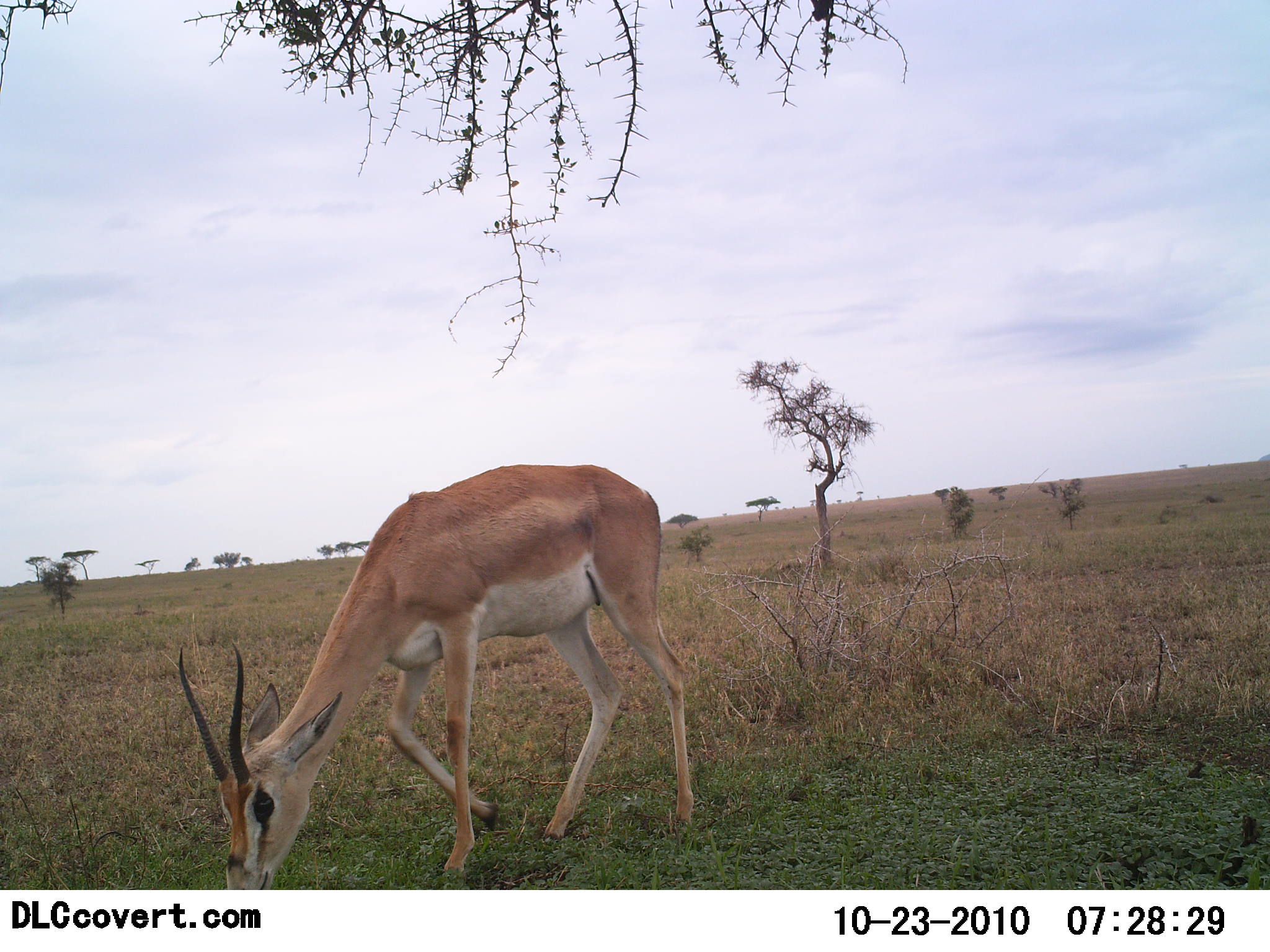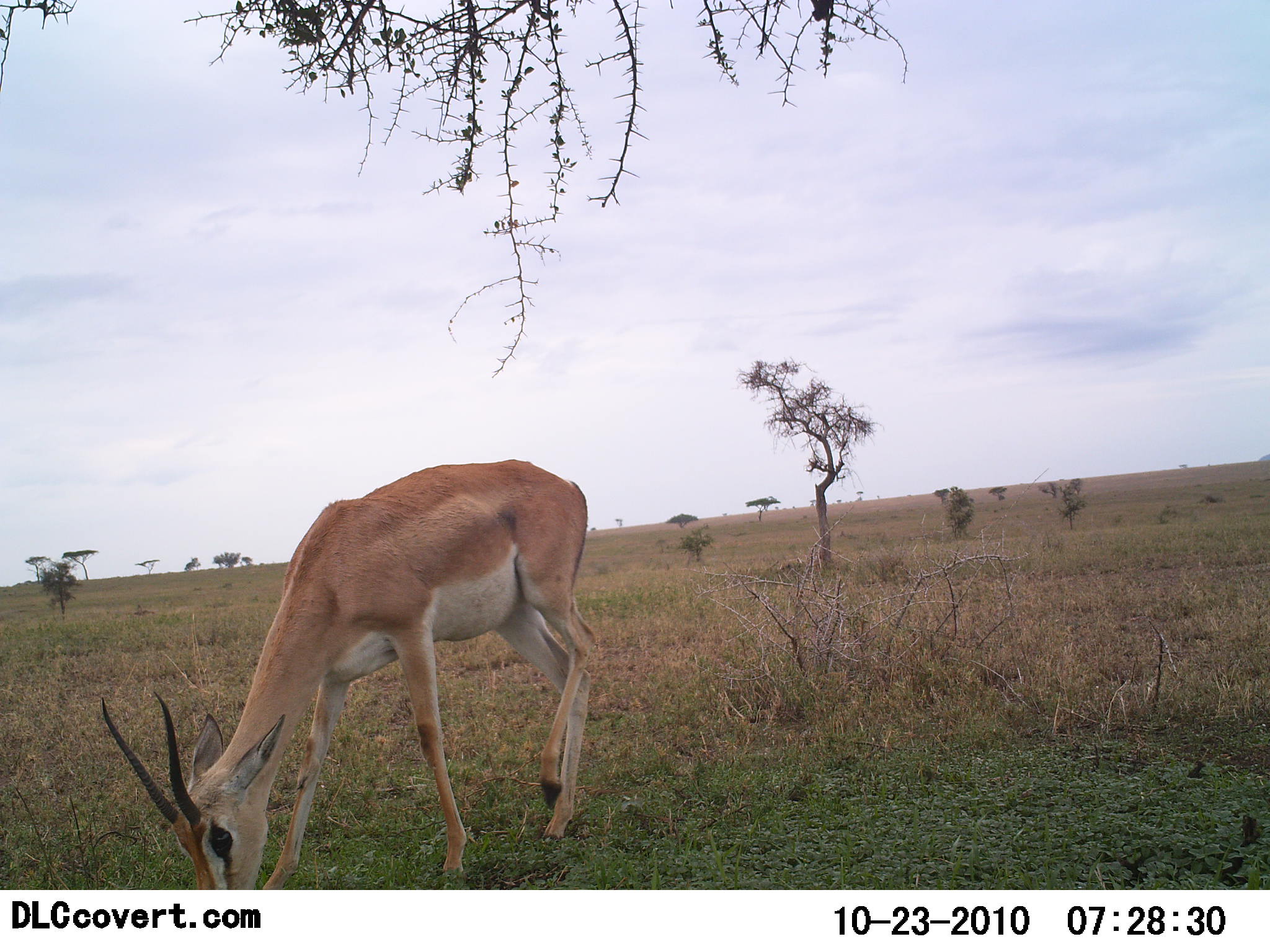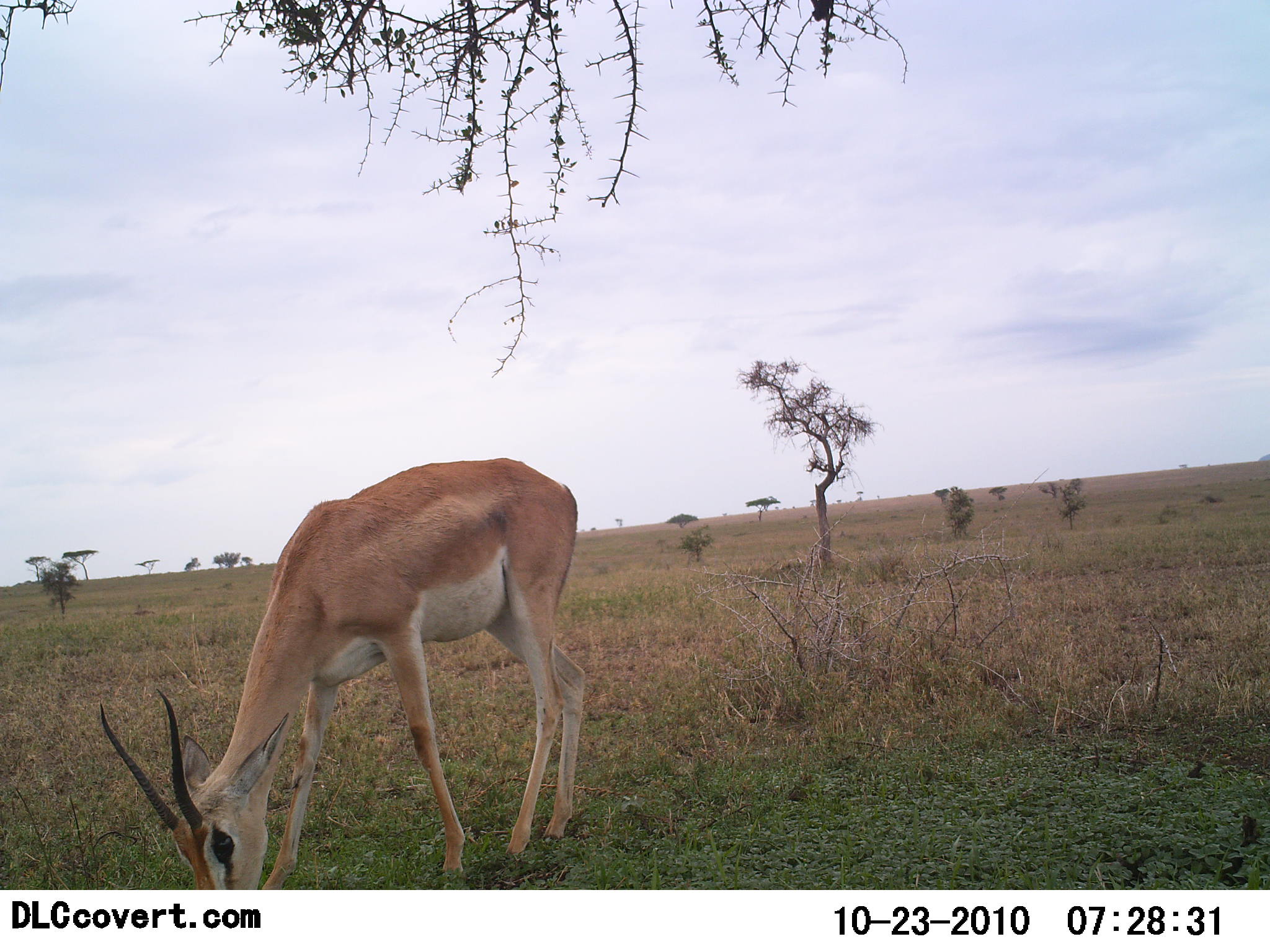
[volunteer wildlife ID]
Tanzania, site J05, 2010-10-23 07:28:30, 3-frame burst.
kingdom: Animalia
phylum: Chordata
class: Mammalia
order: Artiodactyla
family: Bovidae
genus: Nanger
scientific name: Nanger granti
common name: grant's gazelle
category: gazellegrants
Gazellegrants (grant's gazelle) (Nanger granti), count 1. Behavior (volunteer vote fractions): standing 6%, resting 0%, moving 0%, interacting 0%. Young present (vote fraction): 0%. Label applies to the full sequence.